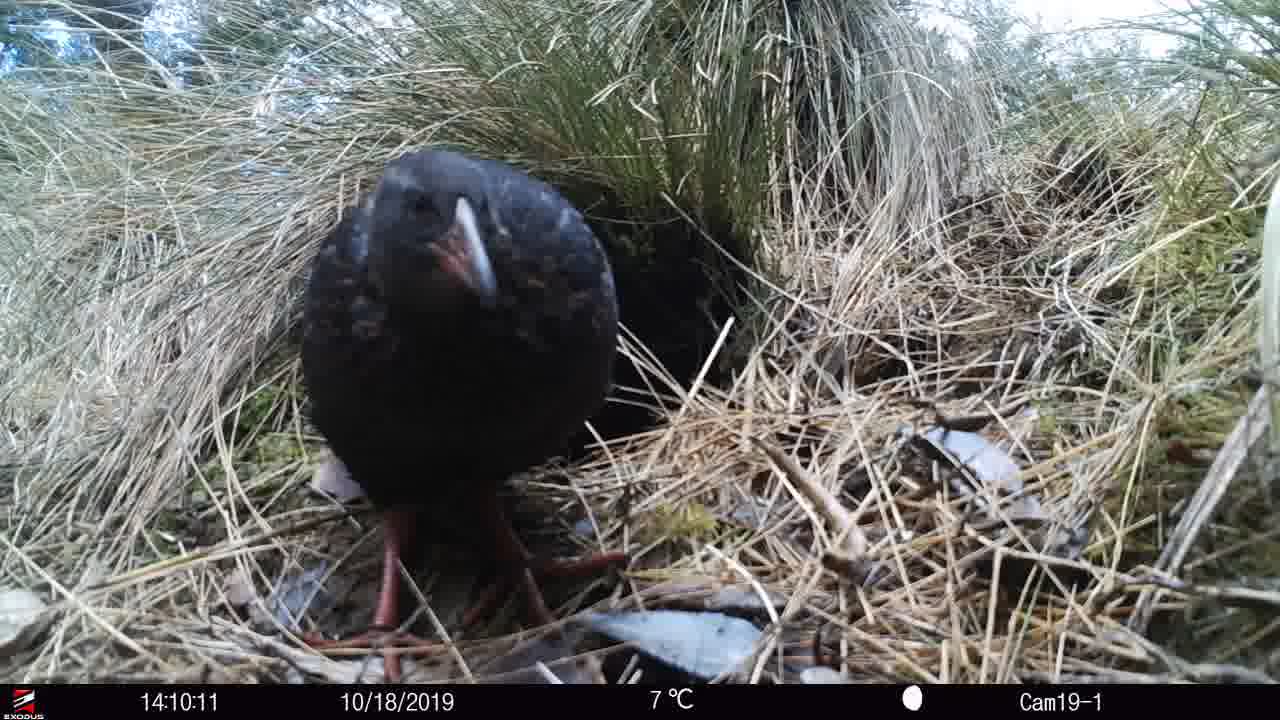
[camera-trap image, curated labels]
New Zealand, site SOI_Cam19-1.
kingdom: Animalia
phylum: Chordata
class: Aves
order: Gruiformes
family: Rallidae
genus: Gallirallus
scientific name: Gallirallus australis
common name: weka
Weka (Gallirallus australis).